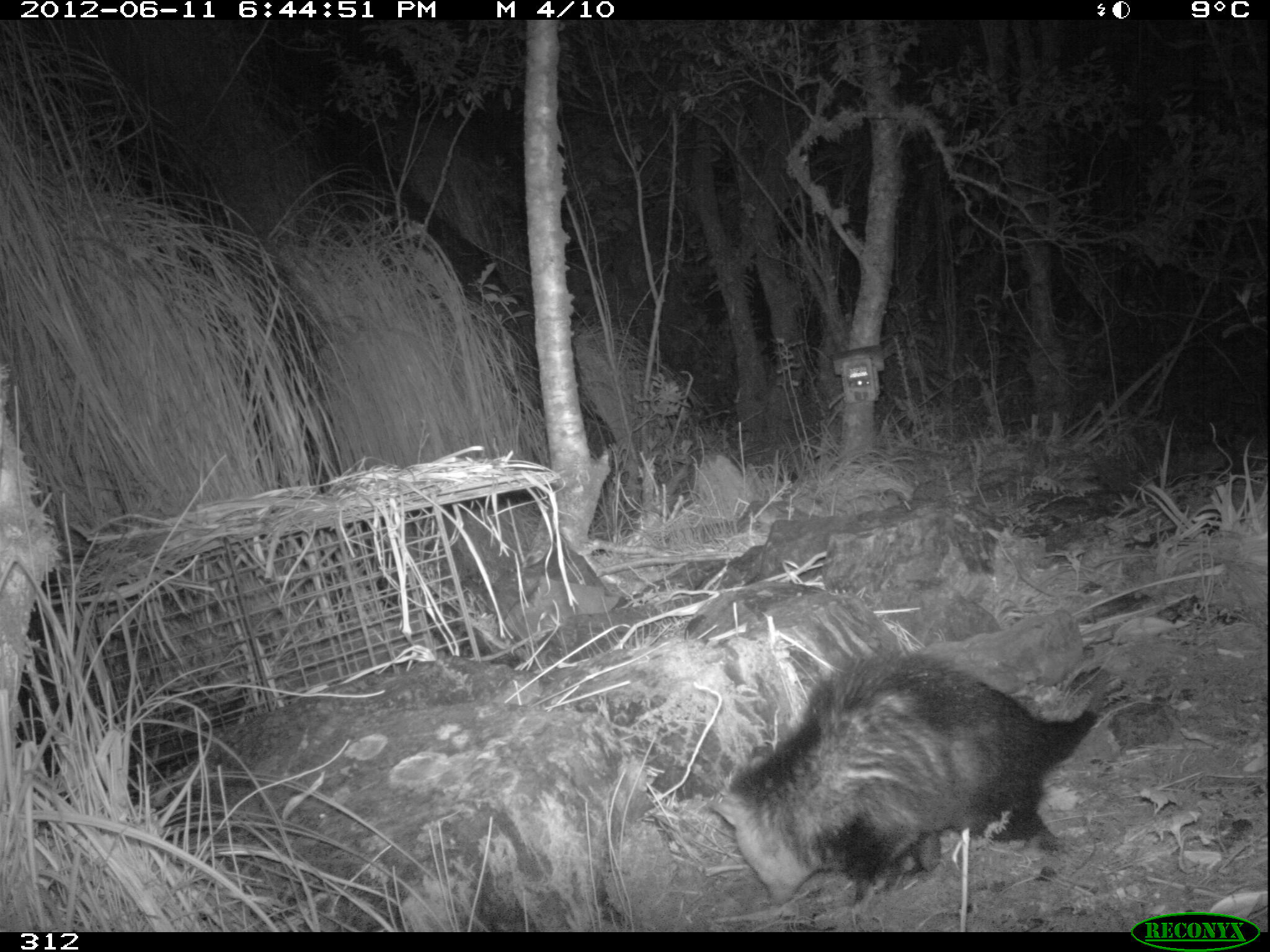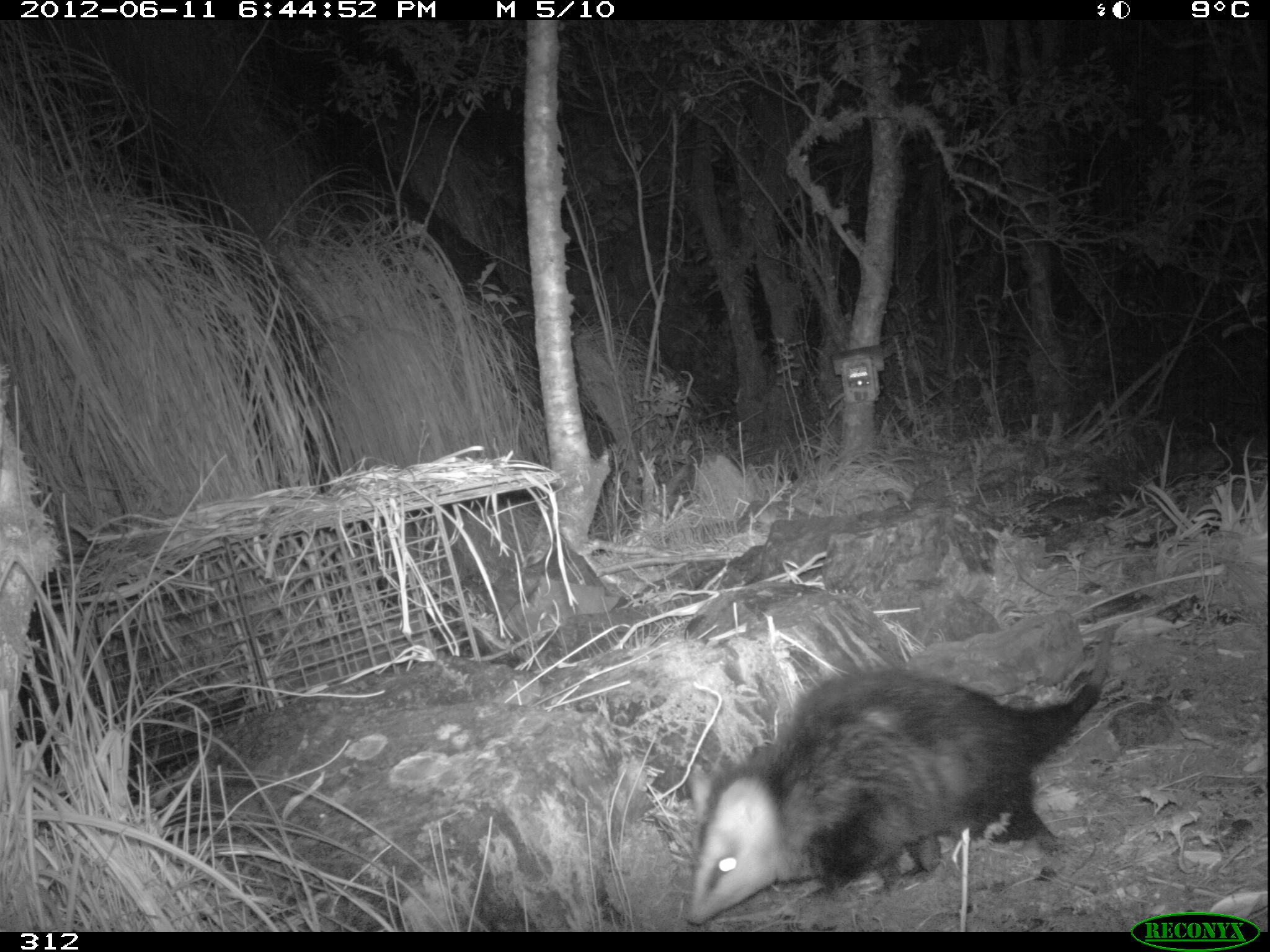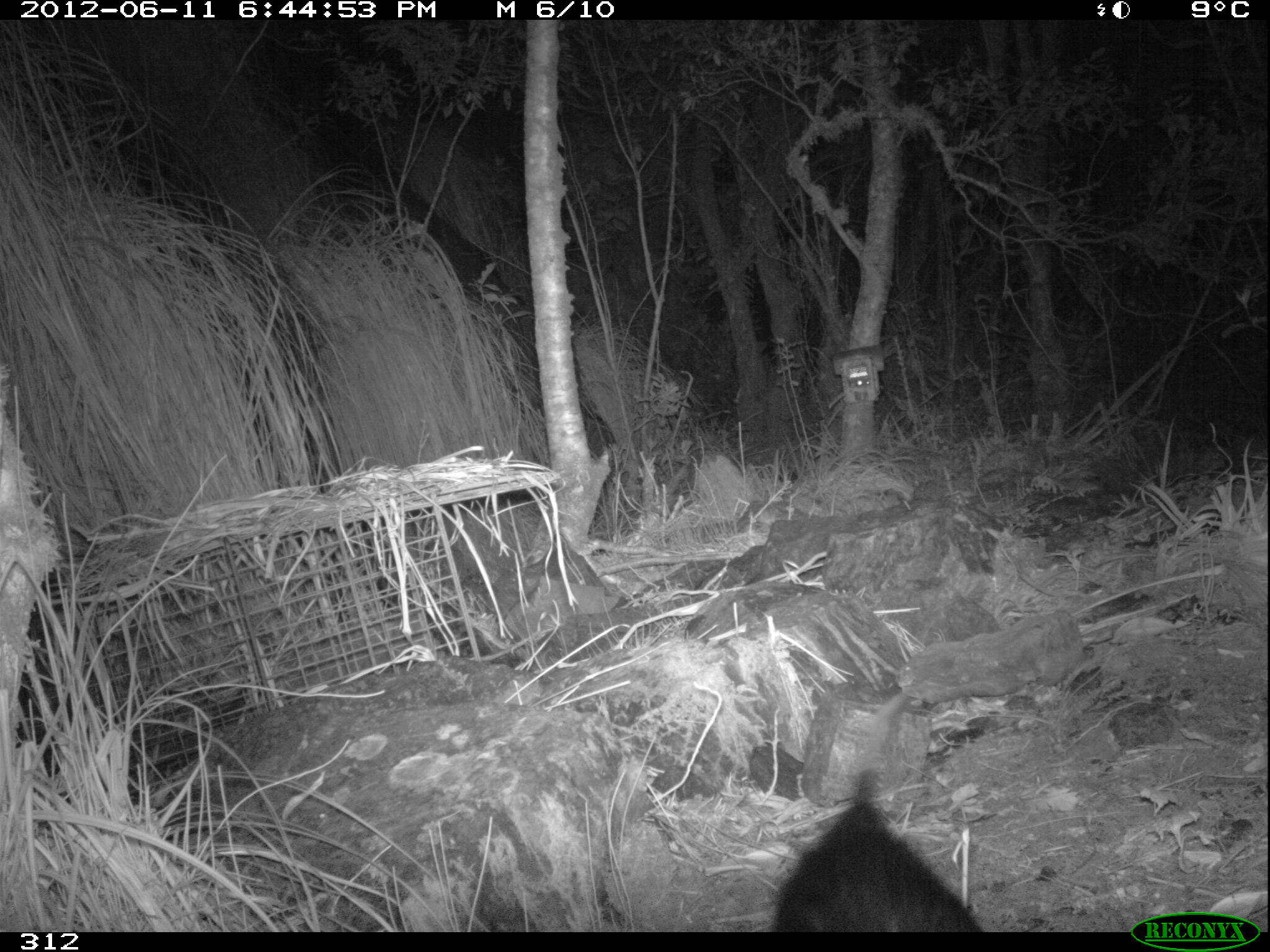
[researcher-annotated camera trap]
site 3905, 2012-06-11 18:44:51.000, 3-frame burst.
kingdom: Animalia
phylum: Chordata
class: Mammalia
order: Didelphimorphia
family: Didelphidae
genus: Didelphis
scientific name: Didelphis pernigra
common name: andean white-eared opossum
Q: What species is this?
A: Didelphis pernigra (andean white-eared opossum).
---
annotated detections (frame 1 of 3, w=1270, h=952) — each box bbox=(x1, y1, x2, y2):
didelphis pernigra: bbox=(711, 647, 1107, 909)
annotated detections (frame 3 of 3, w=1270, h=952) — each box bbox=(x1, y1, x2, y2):
didelphis pernigra: bbox=(774, 679, 995, 932)